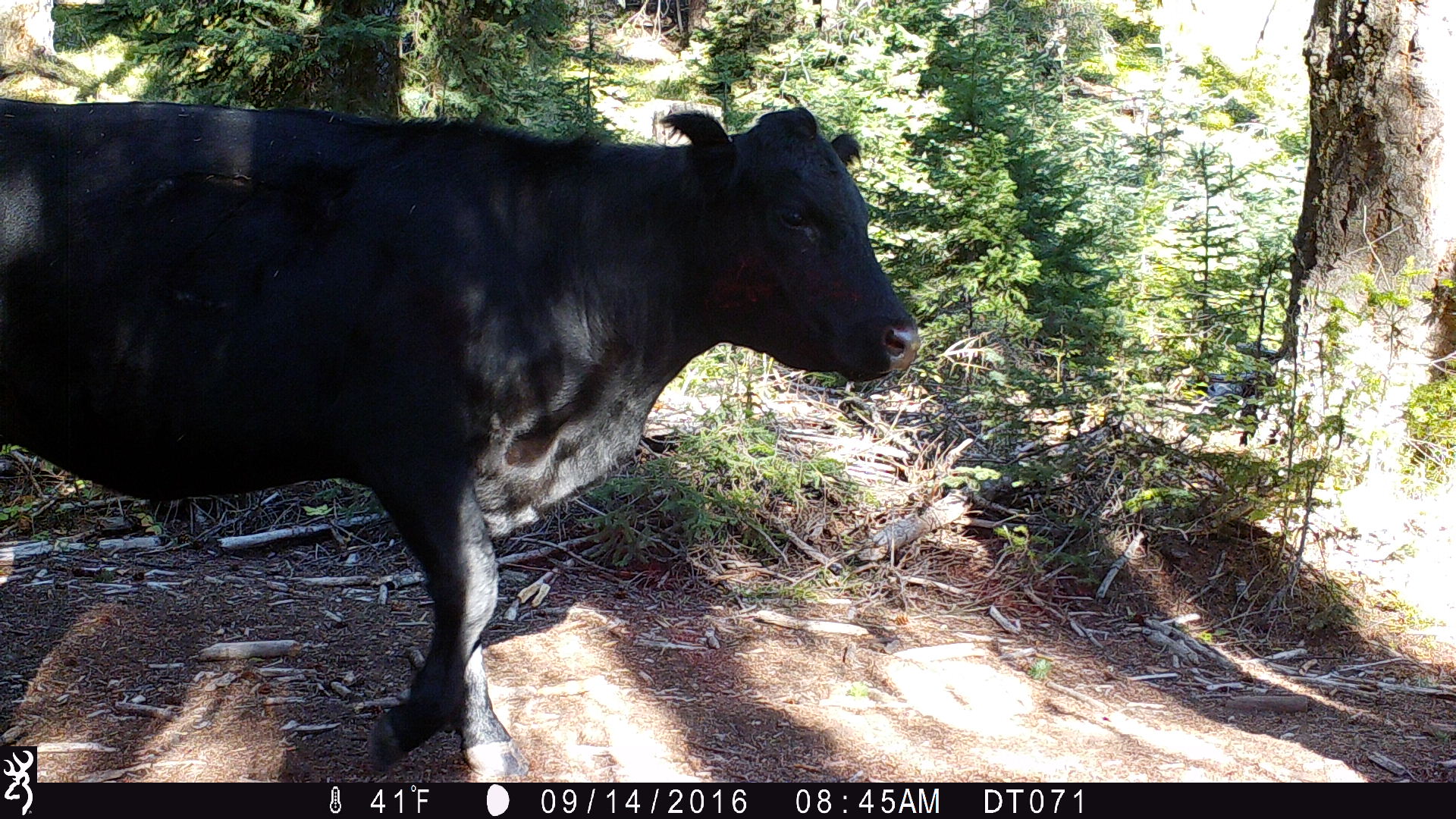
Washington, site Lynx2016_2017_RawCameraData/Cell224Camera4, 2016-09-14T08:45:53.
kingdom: Animalia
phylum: Chordata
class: Mammalia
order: Artiodactyla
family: Bovidae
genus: Bos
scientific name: Bos taurus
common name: domestic cattle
Domestic cattle (Bos taurus). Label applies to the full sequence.